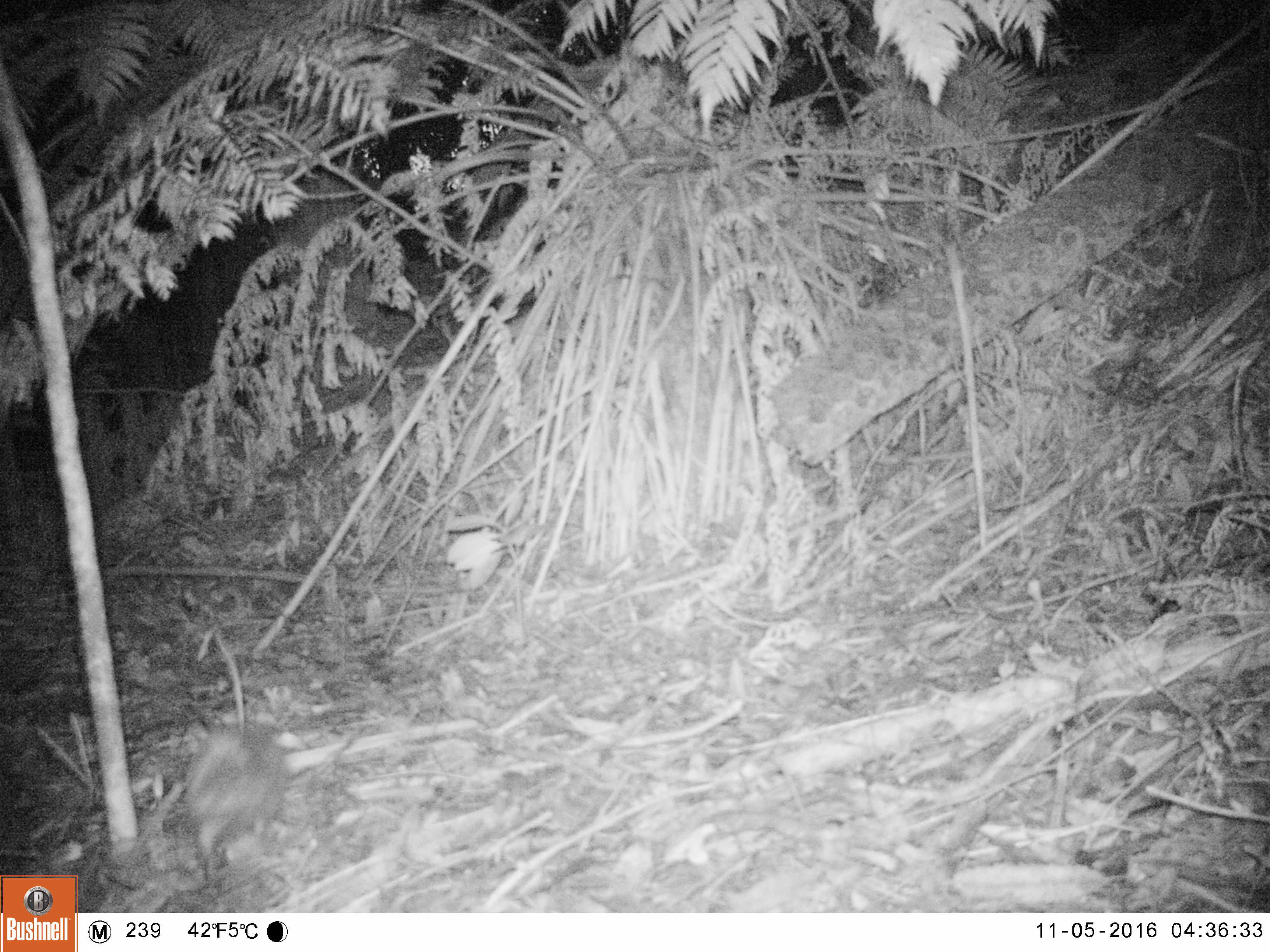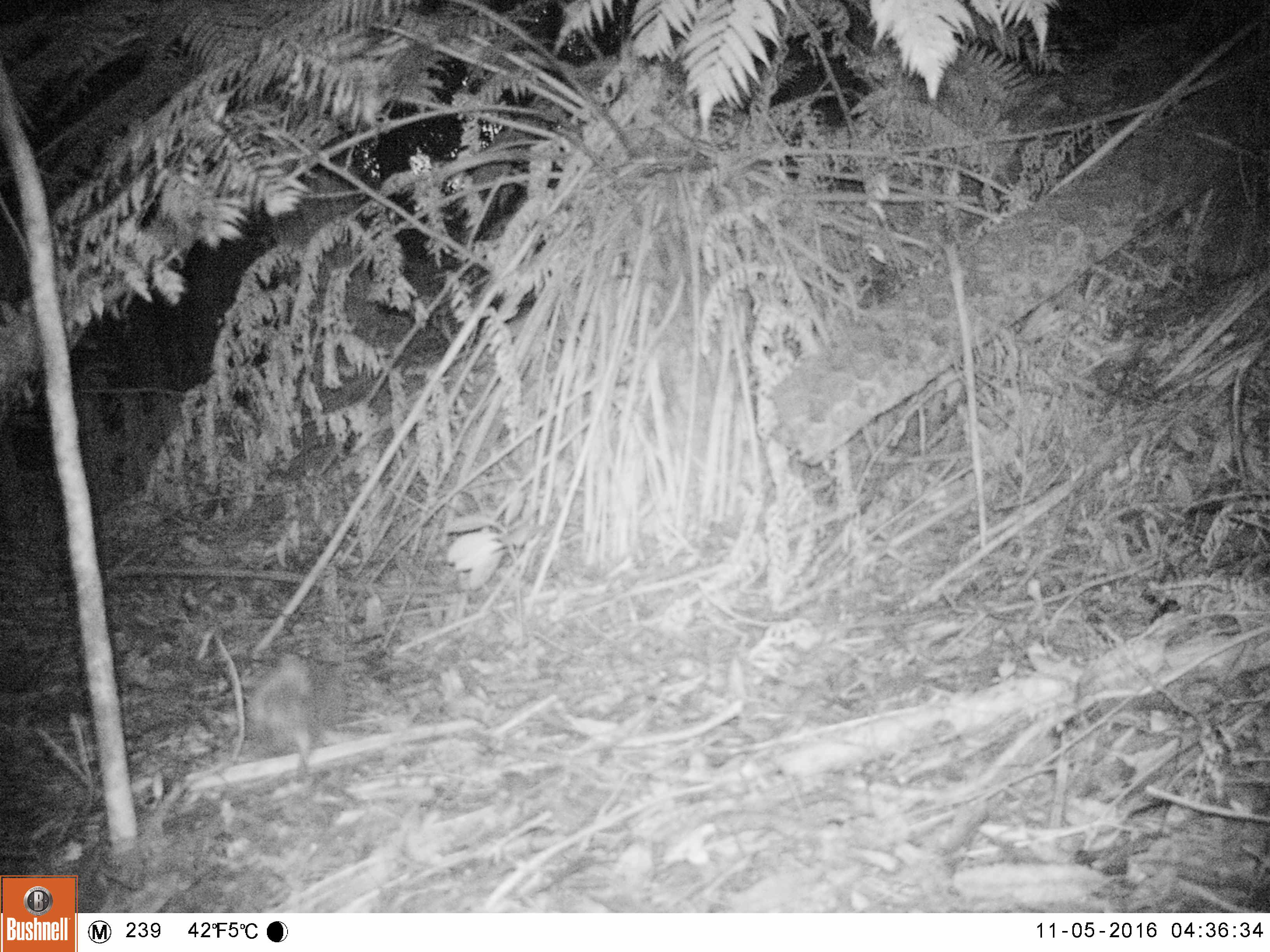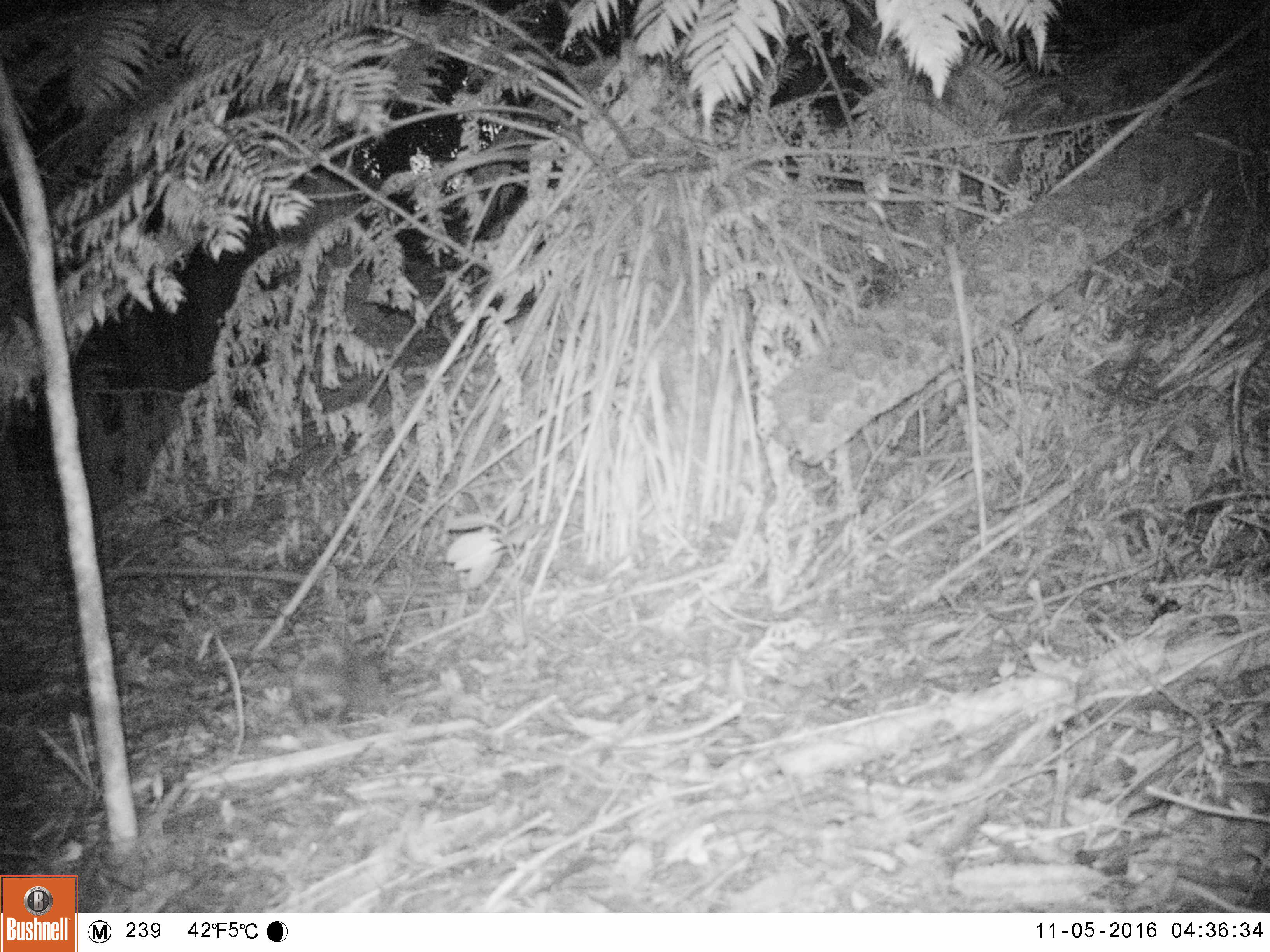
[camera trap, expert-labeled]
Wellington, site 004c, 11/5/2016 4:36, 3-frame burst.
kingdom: Animalia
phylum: Chordata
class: Mammalia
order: Eulipotyphla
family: Erinaceidae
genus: Erinaceus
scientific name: Erinaceus europaeus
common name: hedgehog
Hedgehog (Erinaceus europaeus).